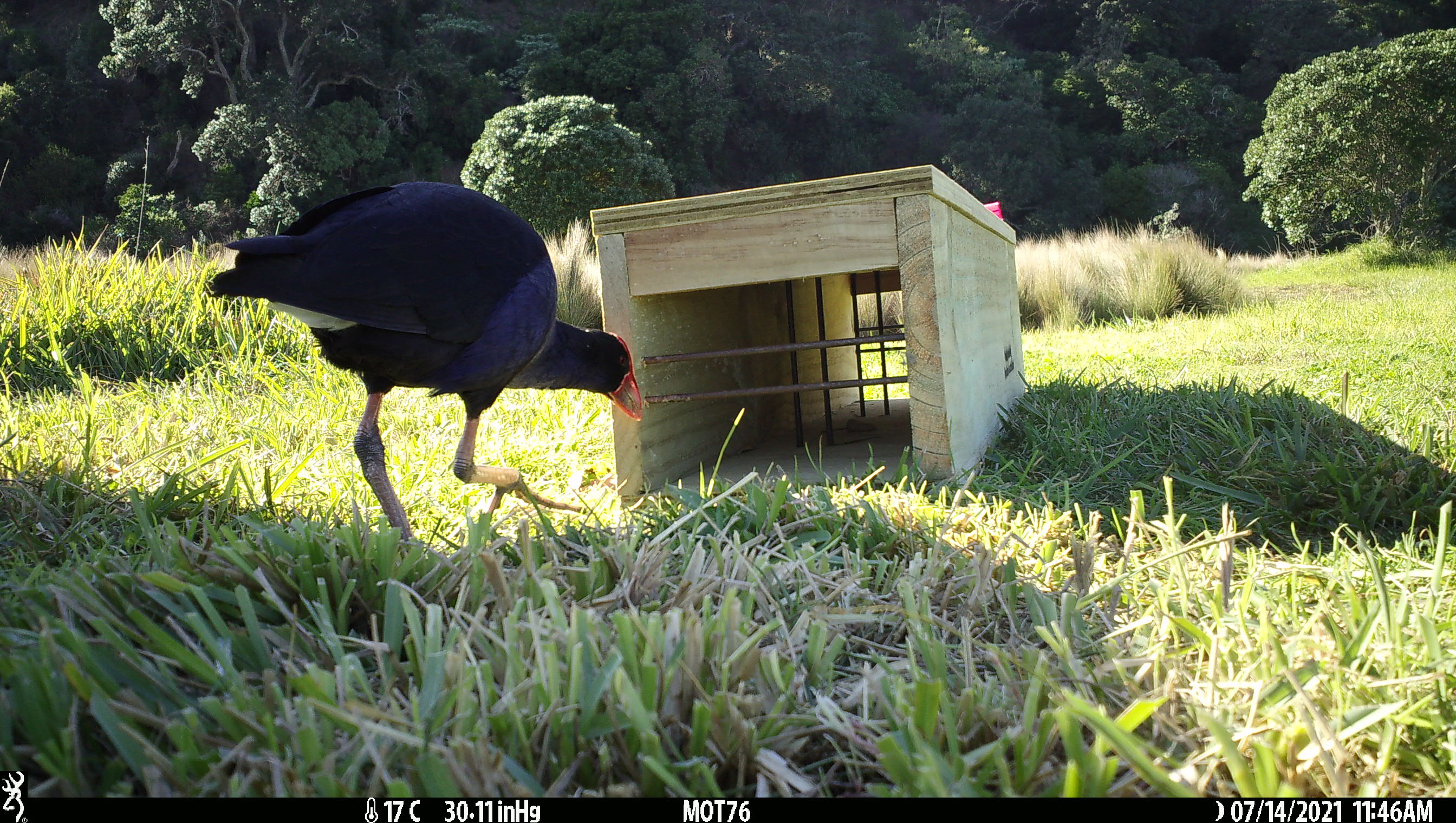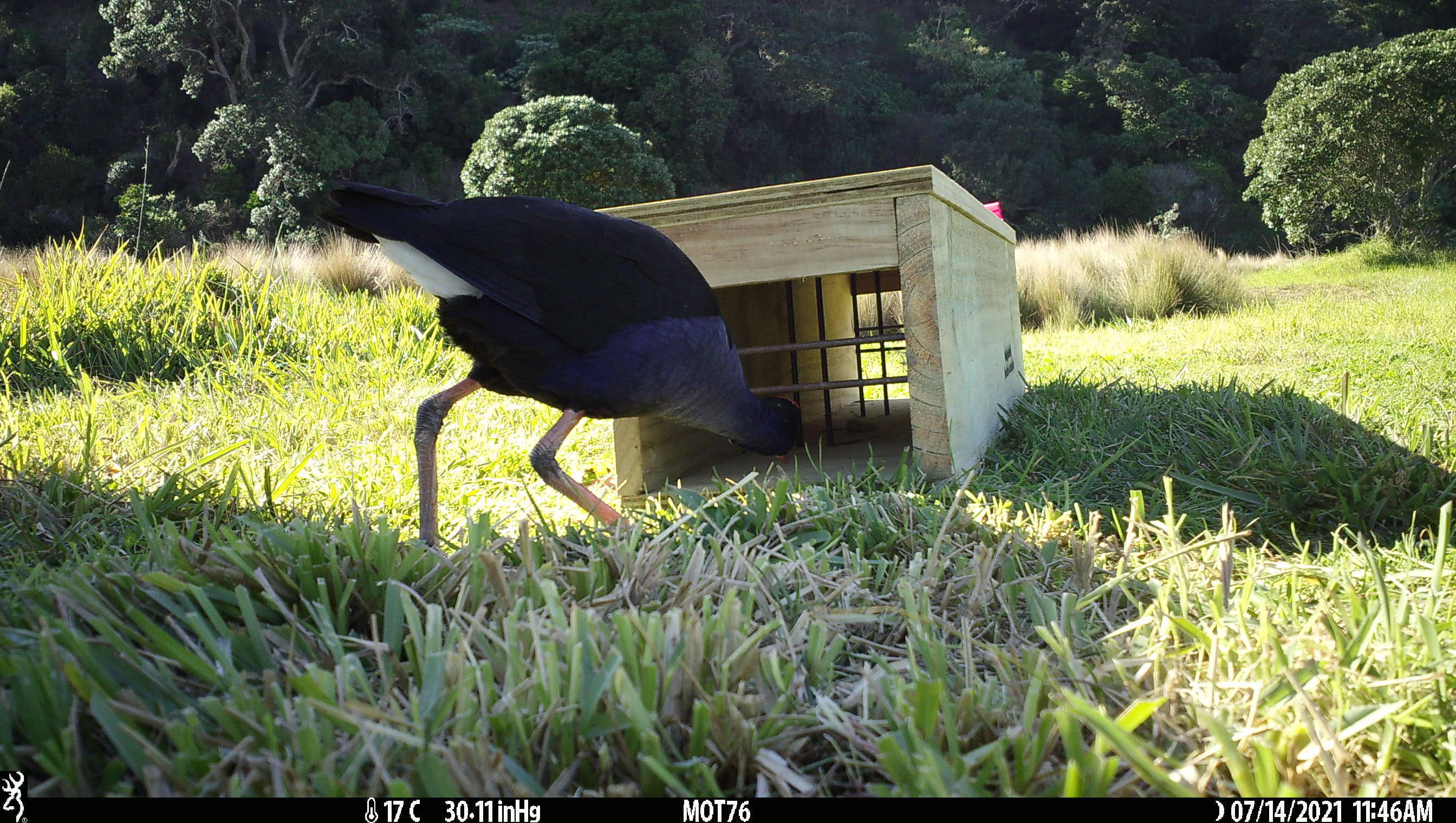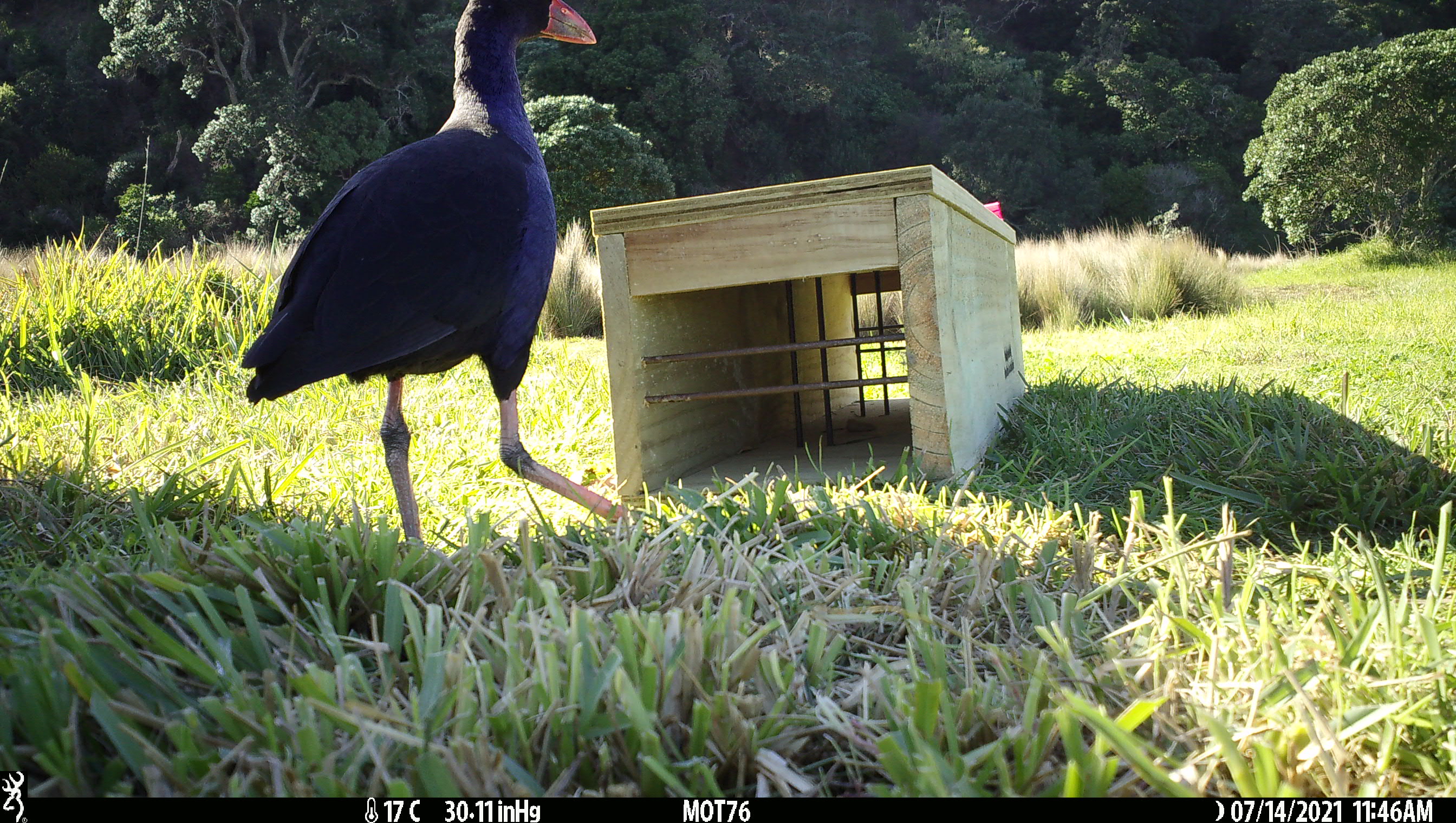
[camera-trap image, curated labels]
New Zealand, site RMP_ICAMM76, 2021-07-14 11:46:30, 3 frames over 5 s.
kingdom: Animalia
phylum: Chordata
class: Aves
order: Gruiformes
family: Rallidae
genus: Porphyrio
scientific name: Porphyrio melanotus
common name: australasian swamphen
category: pukeko